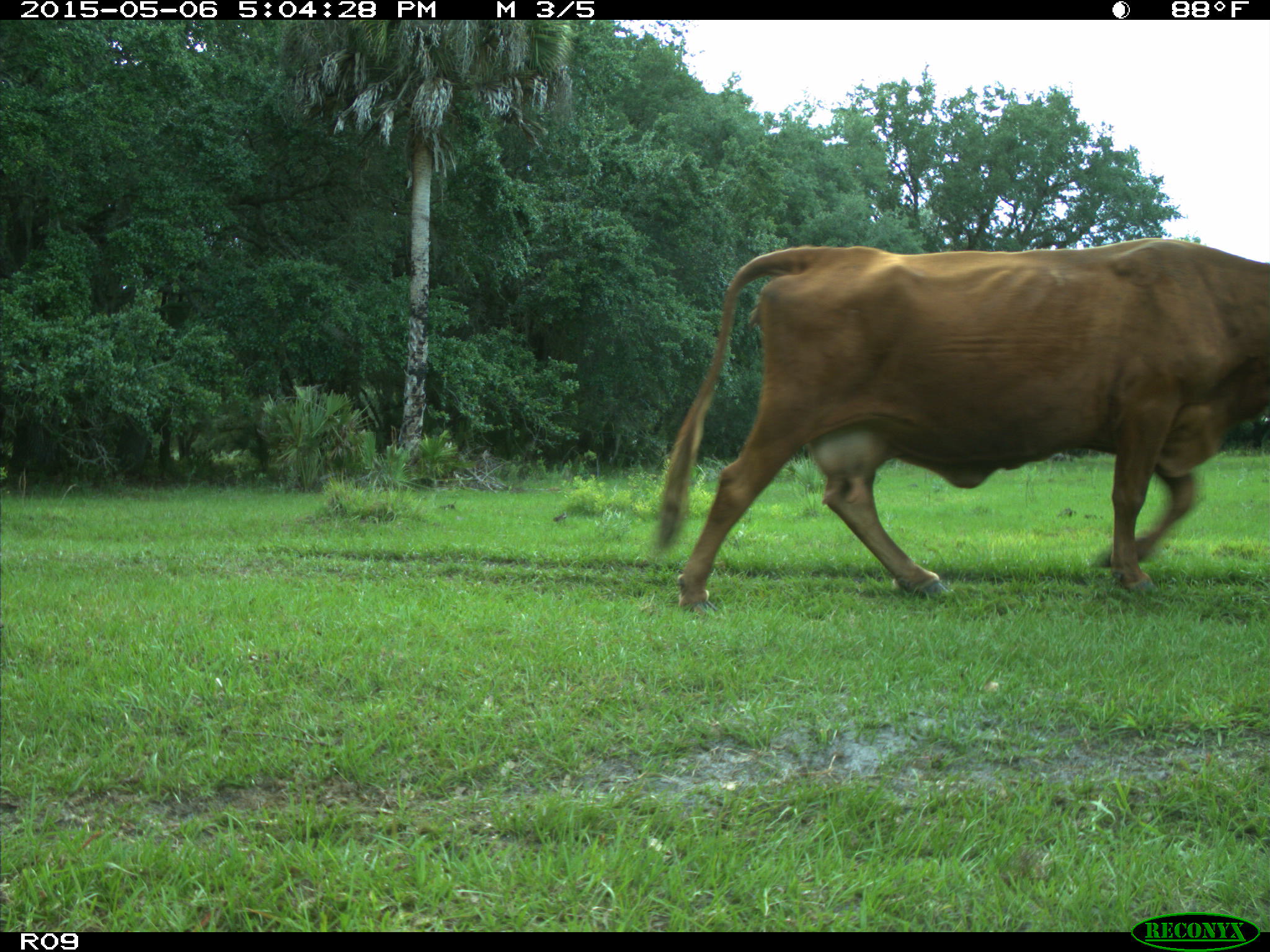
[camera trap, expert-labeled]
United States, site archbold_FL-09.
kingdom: Animalia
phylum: Chordata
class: Mammalia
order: Artiodactyla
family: Bovidae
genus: Bos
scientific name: Bos taurus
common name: domestic cow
Bos taurus (domestic cow).